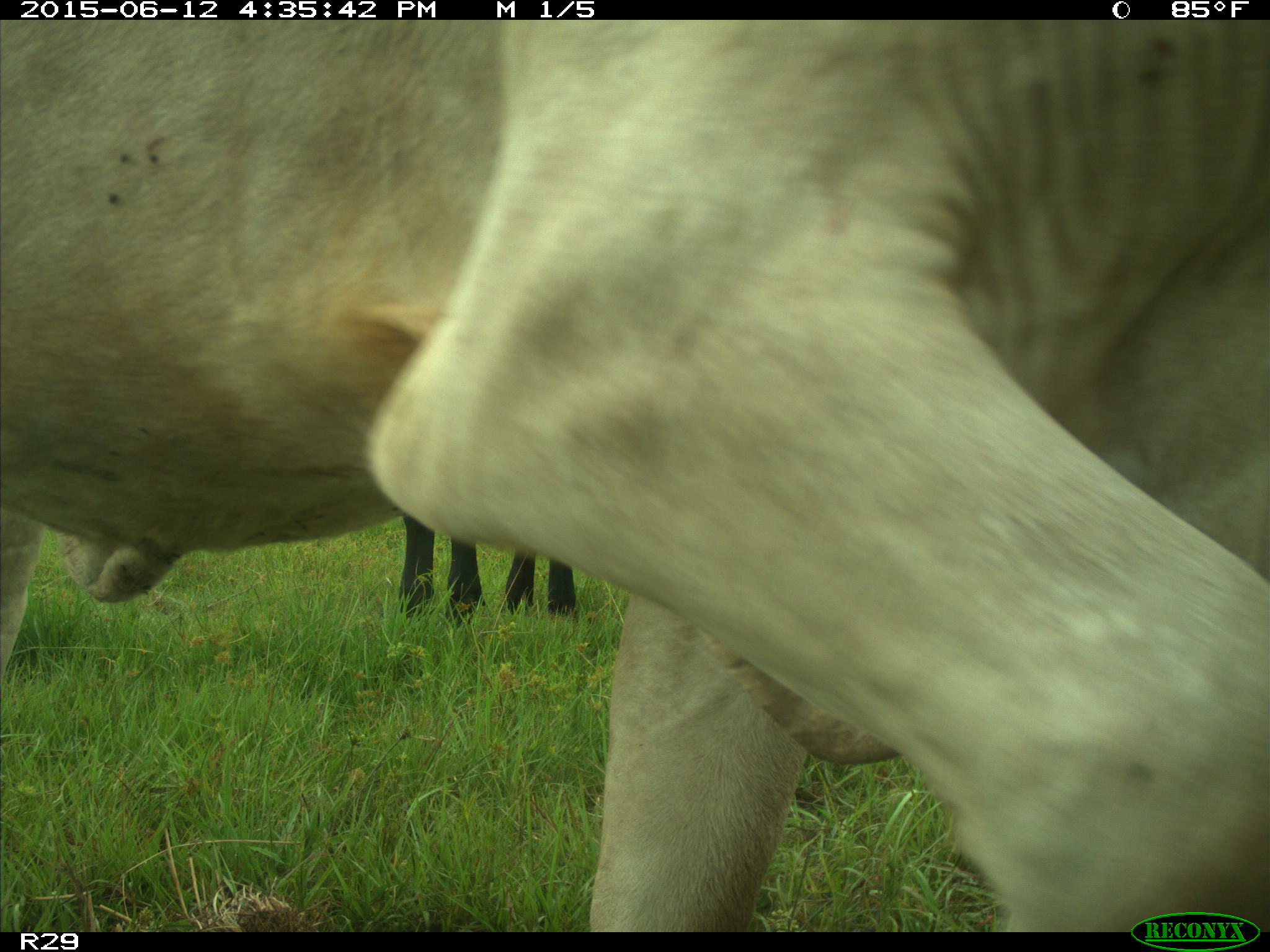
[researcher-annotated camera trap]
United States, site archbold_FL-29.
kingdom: Animalia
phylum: Chordata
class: Mammalia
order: Artiodactyla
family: Bovidae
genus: Bos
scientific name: Bos taurus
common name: domestic cow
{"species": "Bos taurus (domestic cow)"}